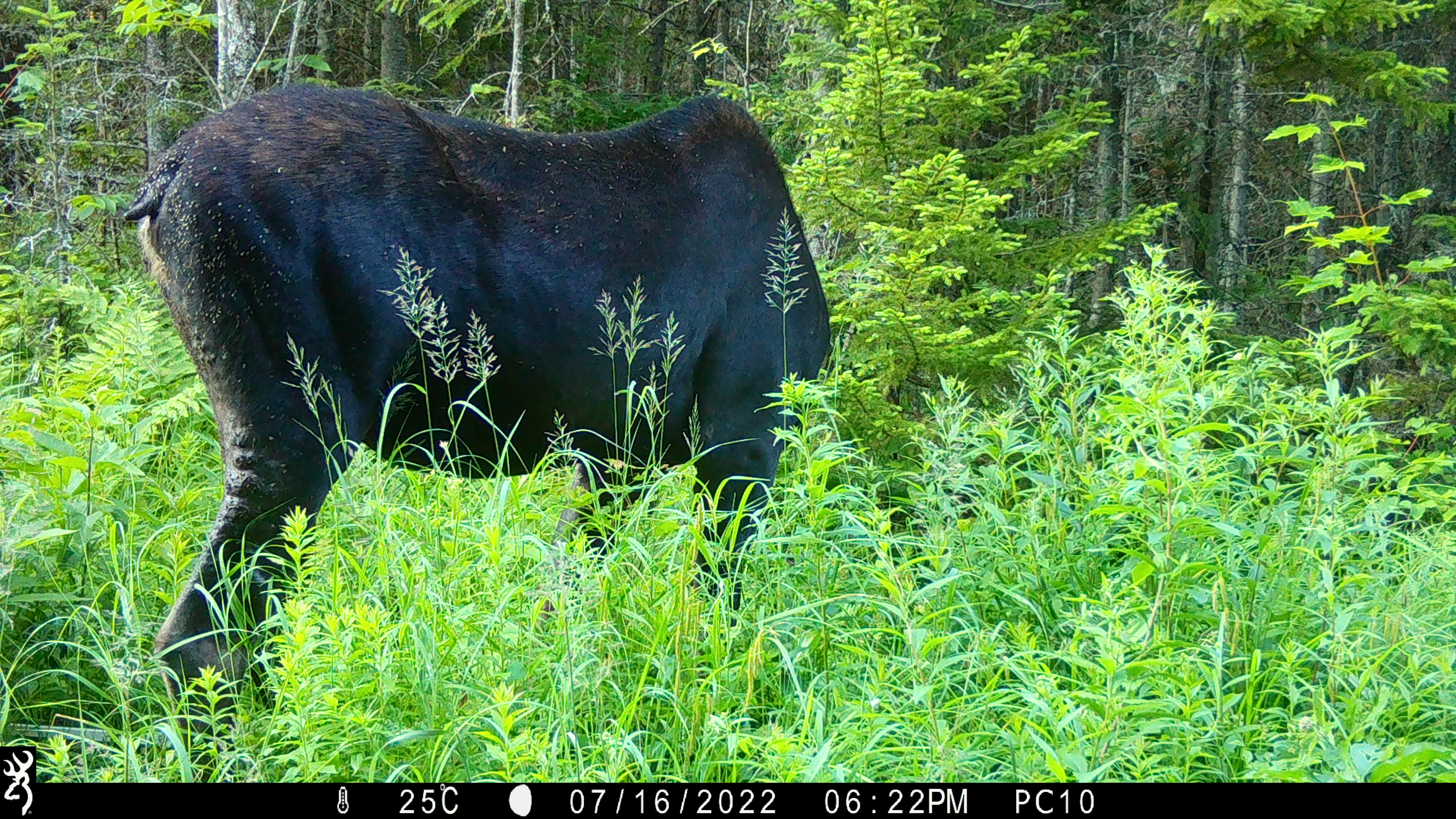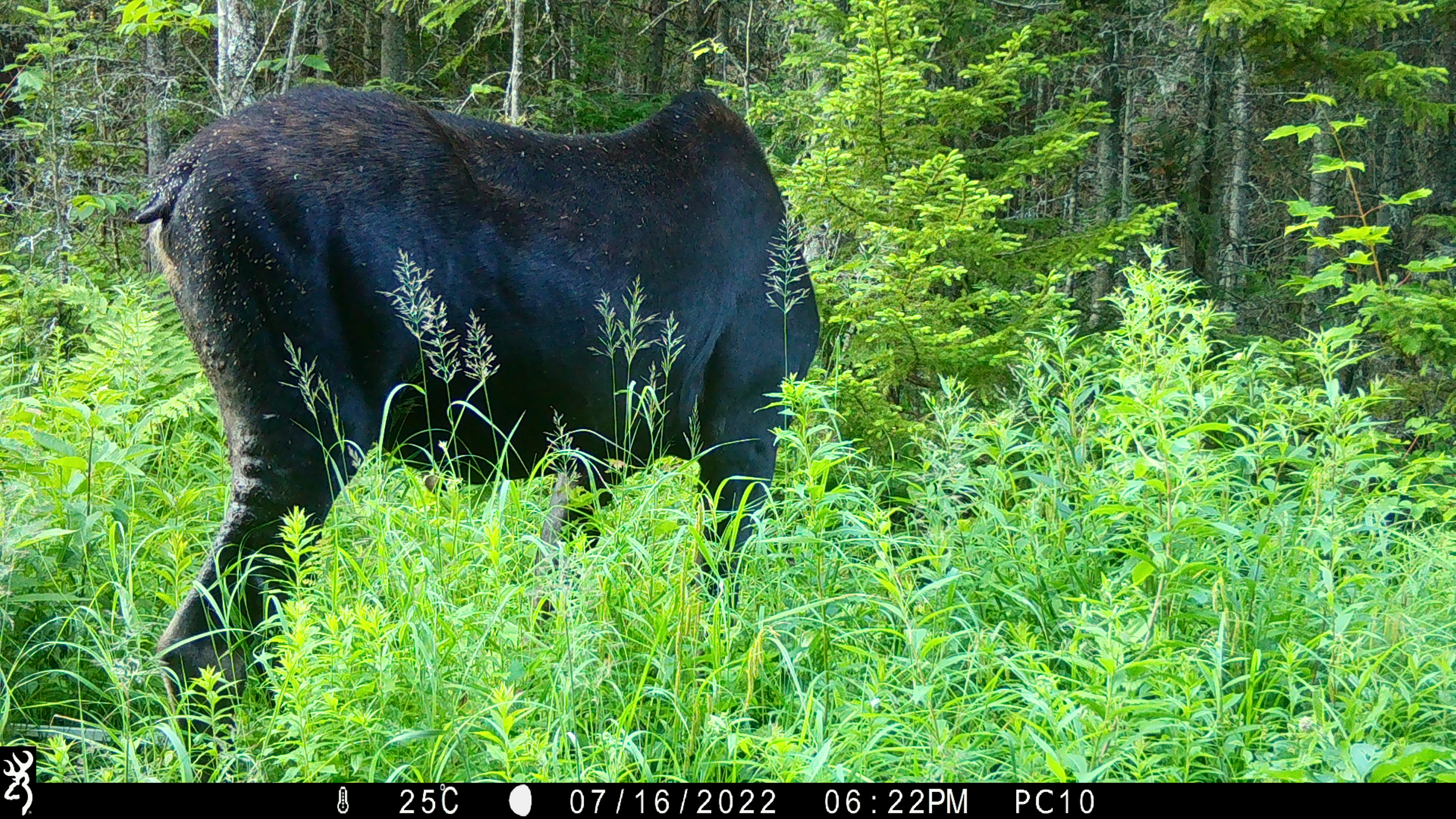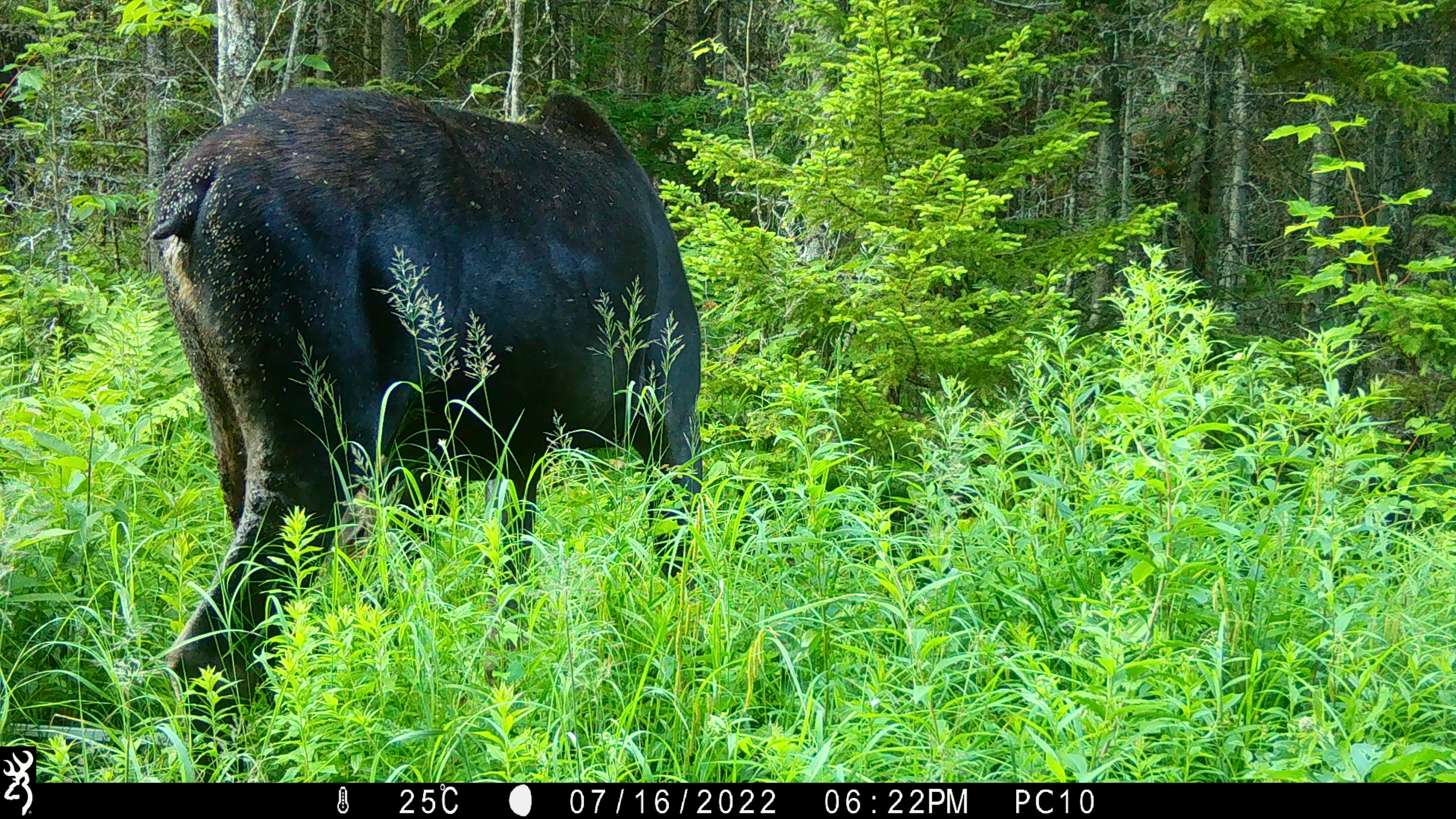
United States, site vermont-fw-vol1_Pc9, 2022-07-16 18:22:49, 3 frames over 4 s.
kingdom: Animalia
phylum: Chordata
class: Mammalia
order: Artiodactyla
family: Cervidae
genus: Alces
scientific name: Alces alces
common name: moose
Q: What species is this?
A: Moose (Alces alces).